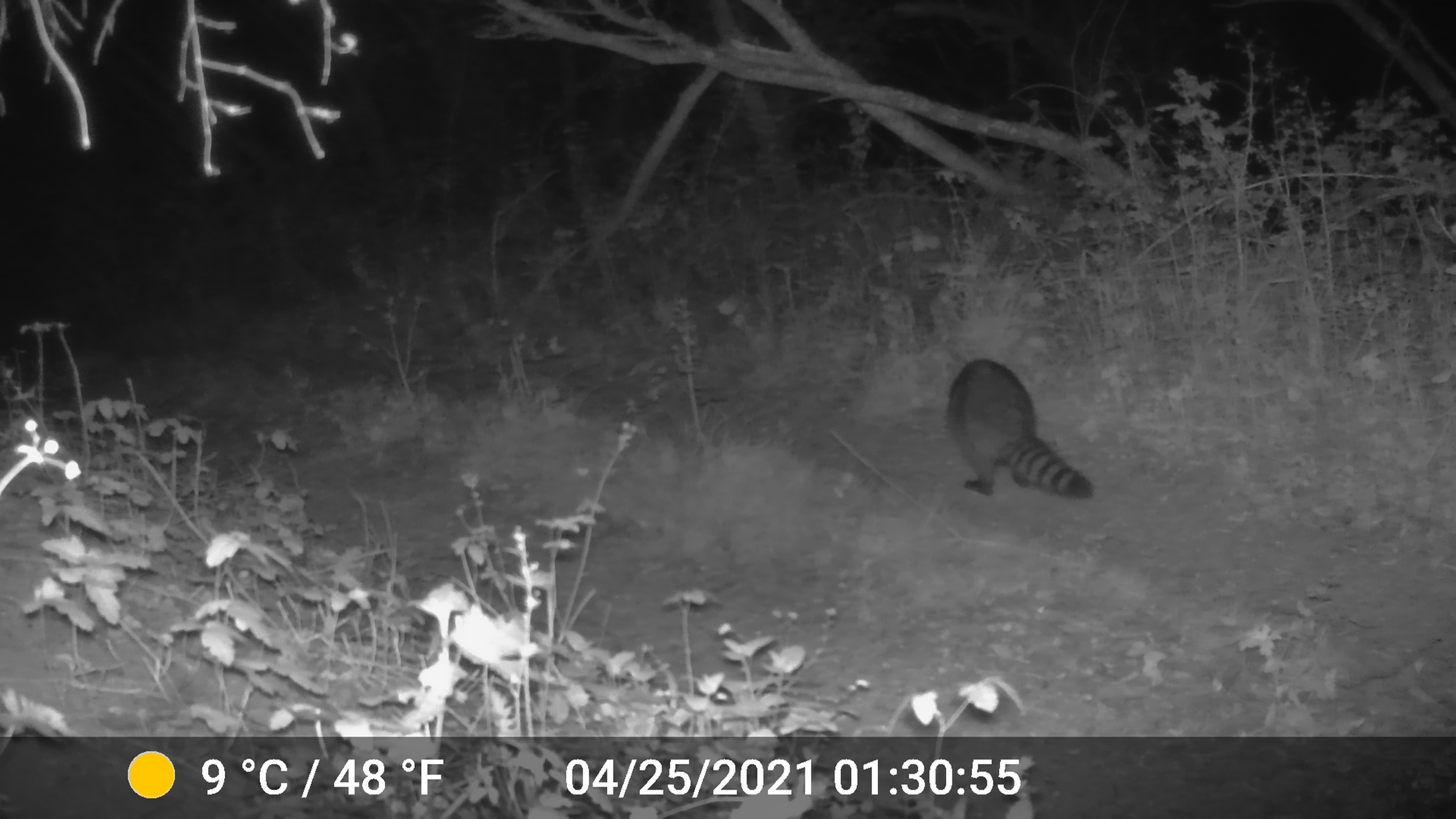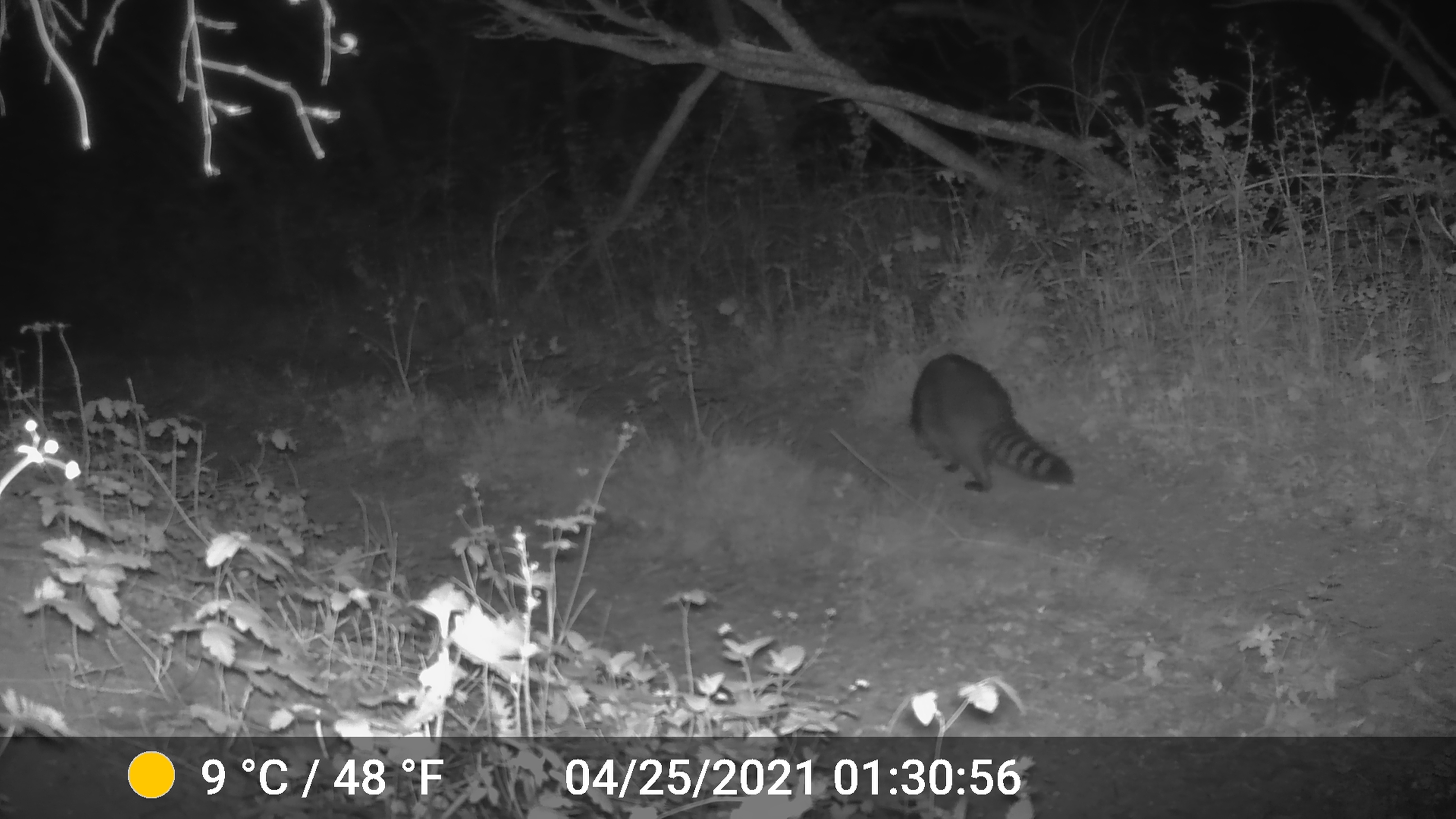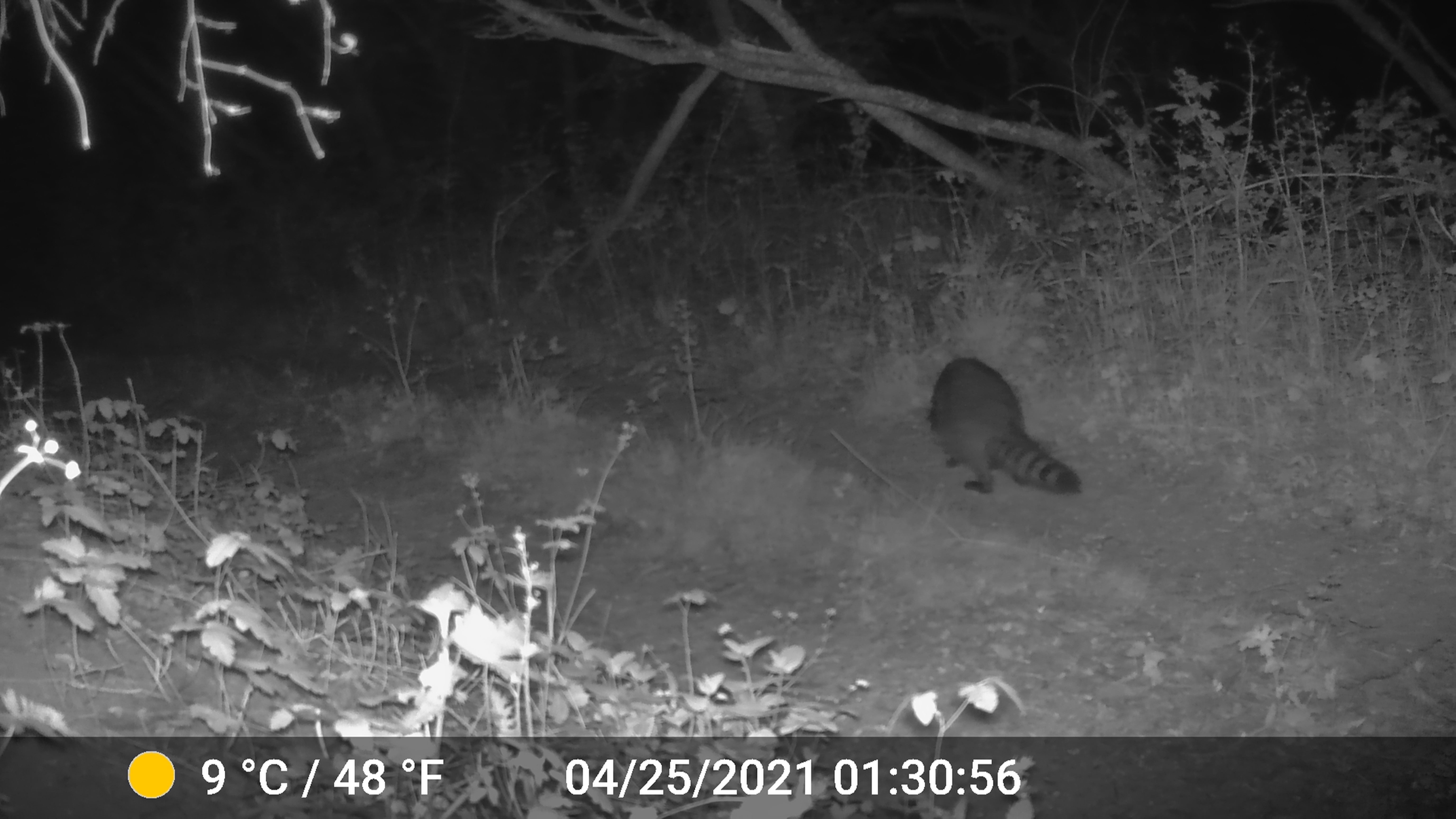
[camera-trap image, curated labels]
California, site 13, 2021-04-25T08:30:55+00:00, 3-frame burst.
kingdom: Animalia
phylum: Chordata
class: Mammalia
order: Carnivora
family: Procyonidae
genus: Procyon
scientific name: Procyon lotor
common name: raccoon